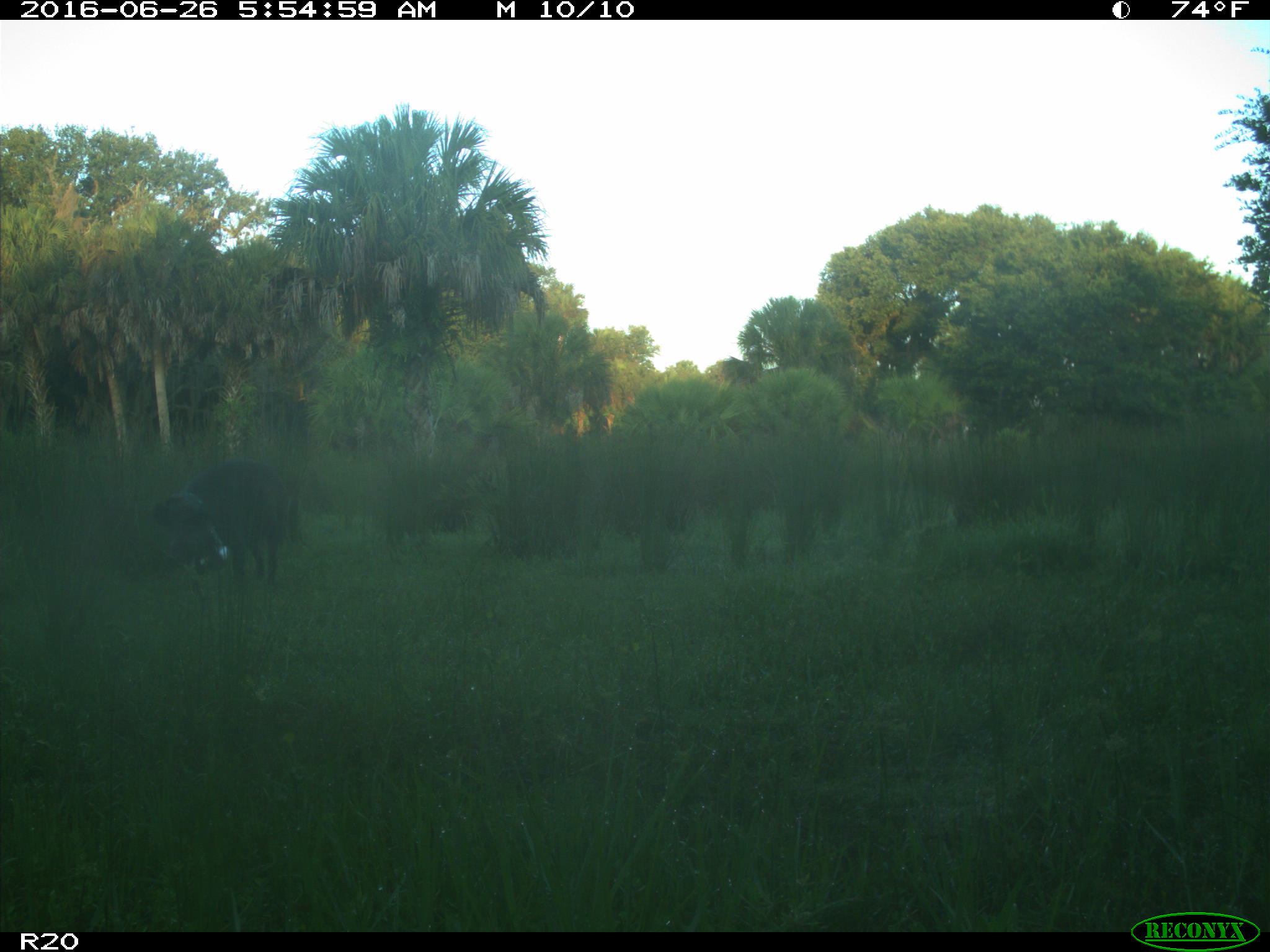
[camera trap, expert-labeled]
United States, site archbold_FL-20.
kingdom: Animalia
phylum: Chordata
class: Mammalia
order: Artiodactyla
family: Suidae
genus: Sus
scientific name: Sus scrofa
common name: wild boar